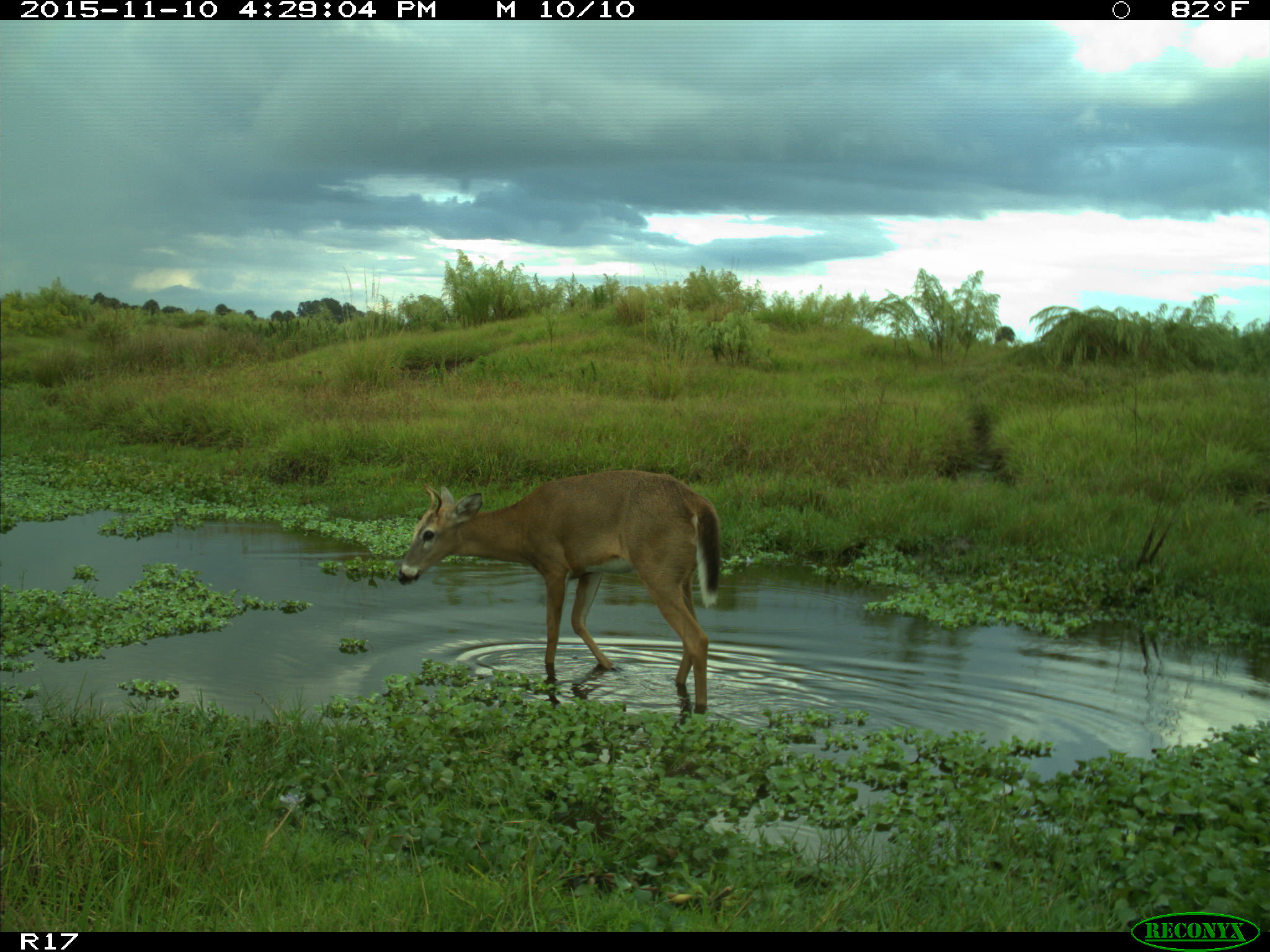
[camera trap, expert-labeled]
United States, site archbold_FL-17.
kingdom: Animalia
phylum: Chordata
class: Mammalia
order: Artiodactyla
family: Cervidae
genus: Odocoileus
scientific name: Odocoileus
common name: deer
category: unidentified deer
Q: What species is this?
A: Unidentified deer (deer) (Odocoileus).